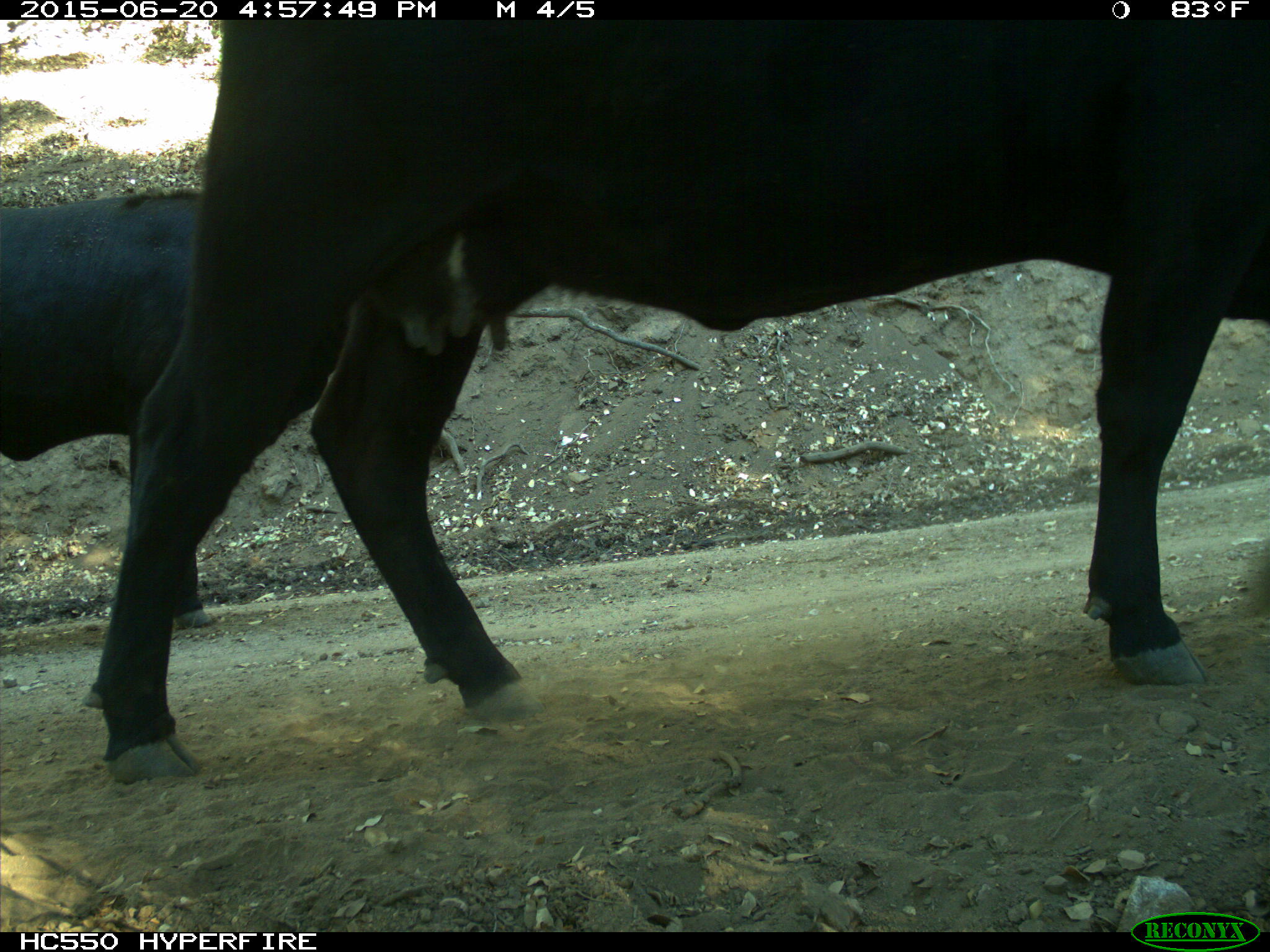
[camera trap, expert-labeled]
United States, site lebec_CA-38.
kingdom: Animalia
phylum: Chordata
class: Mammalia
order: Artiodactyla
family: Bovidae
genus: Bos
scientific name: Bos taurus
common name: domestic cow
Bos taurus (domestic cow).